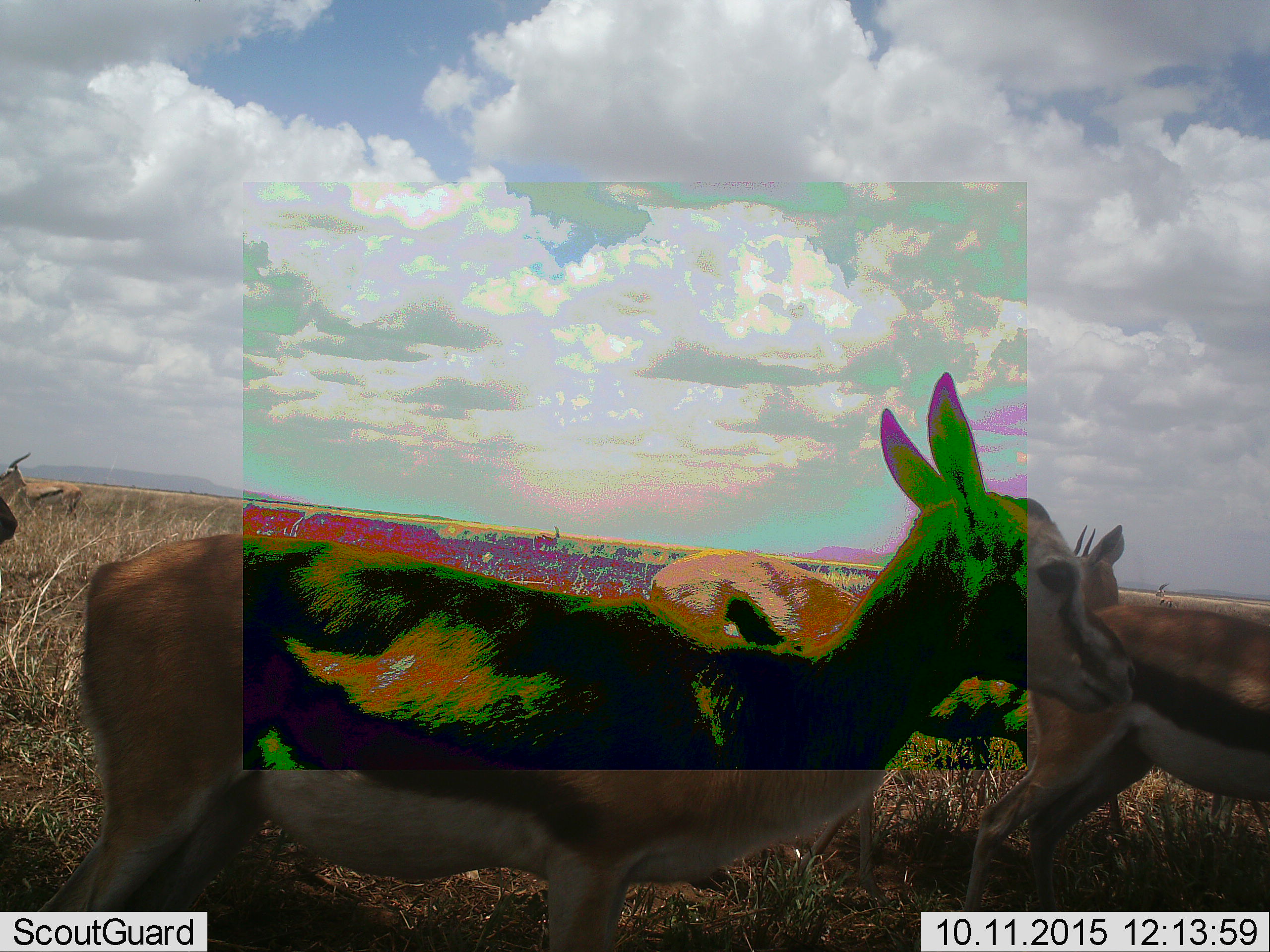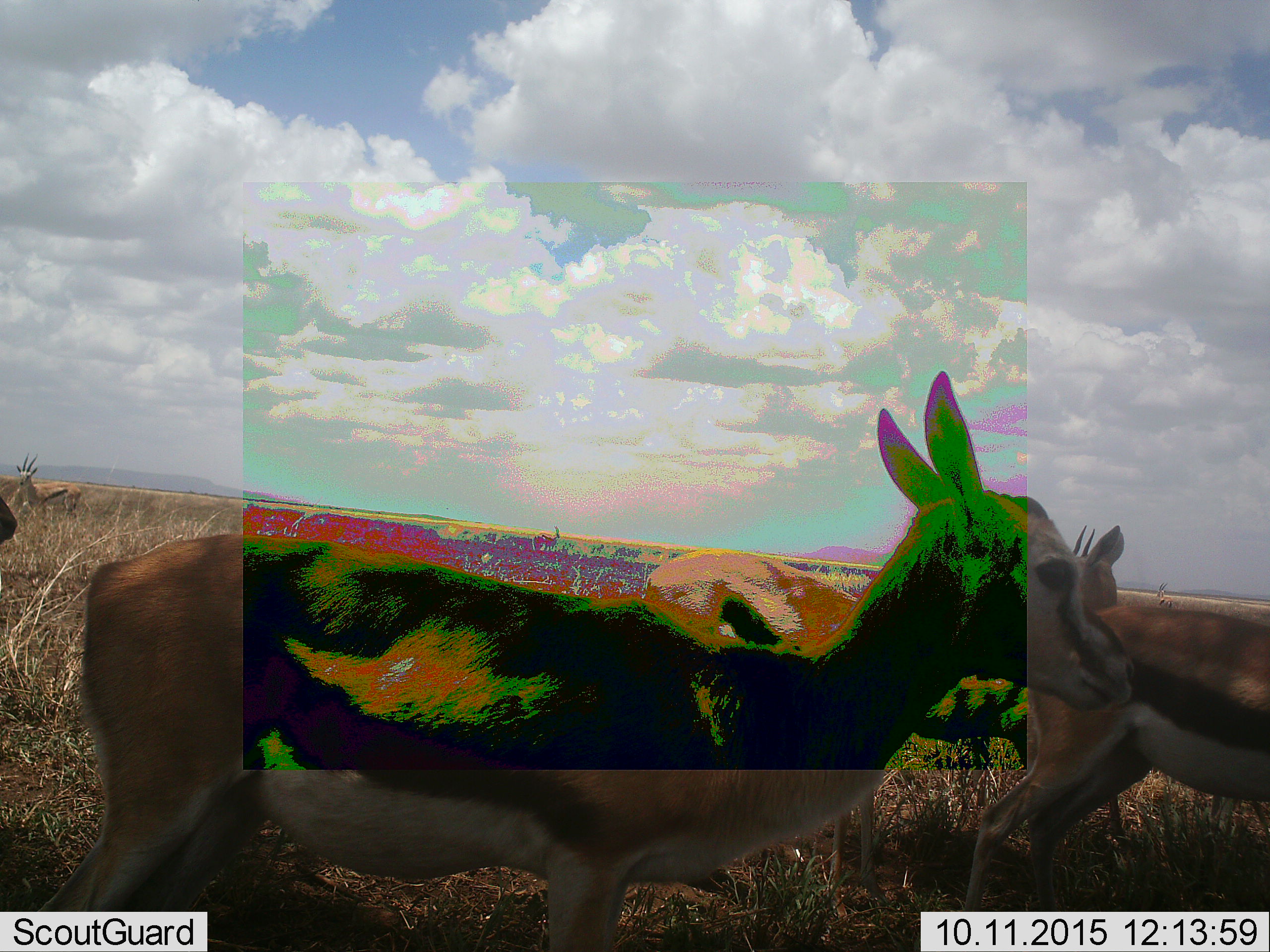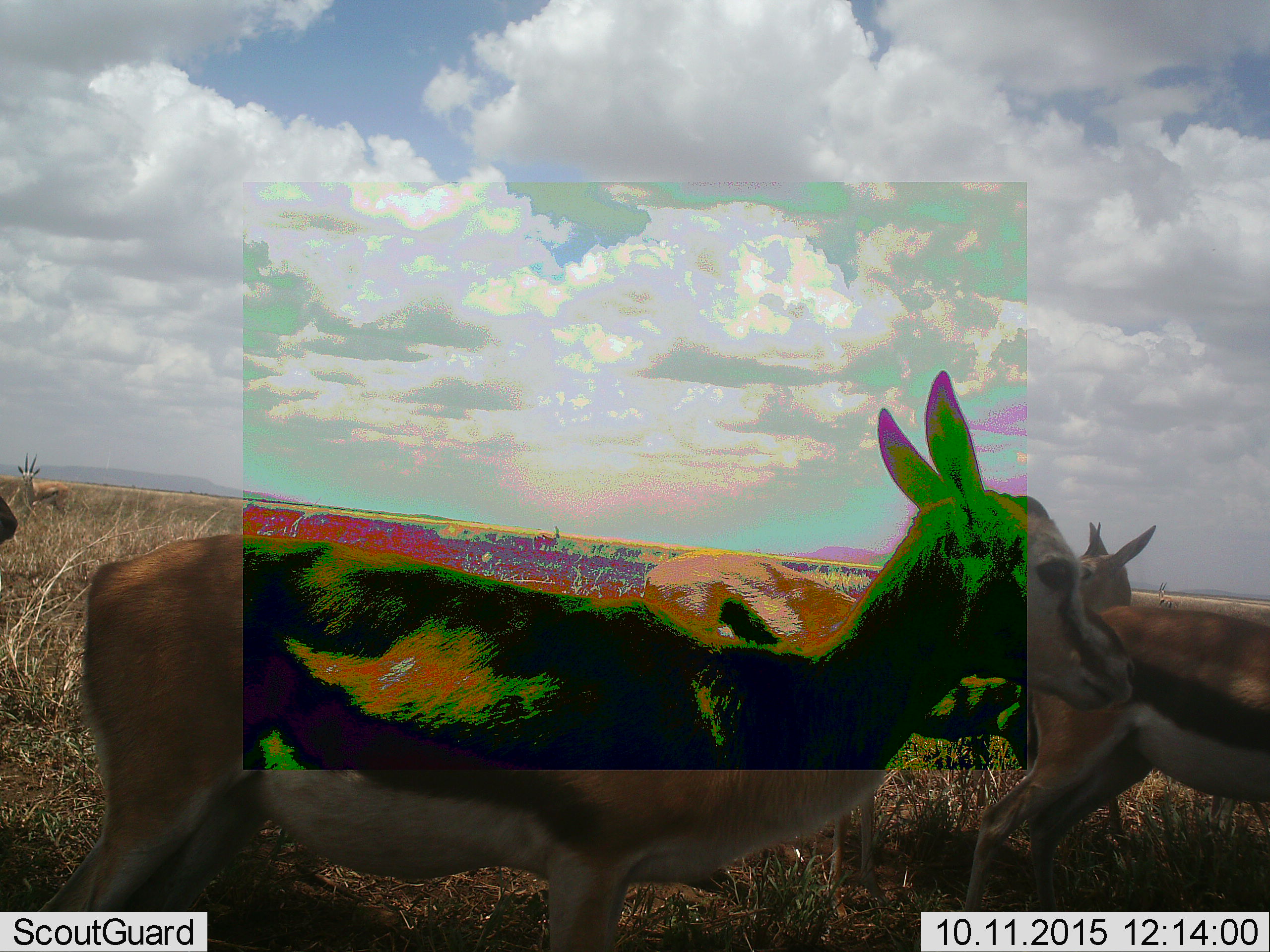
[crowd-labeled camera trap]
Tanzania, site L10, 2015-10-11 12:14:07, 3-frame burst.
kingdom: Animalia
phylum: Chordata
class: Mammalia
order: Artiodactyla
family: Bovidae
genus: Eudorcas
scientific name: Eudorcas thomsonii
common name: thomson's gazelle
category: gazellethomsons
Gazellethomsons (thomson's gazelle) (Eudorcas thomsonii), count 6. Behavior (volunteer vote fractions): standing 83%, resting 0%, moving 33%, interacting 0%. Young present (vote fraction): 0%. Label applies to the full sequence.